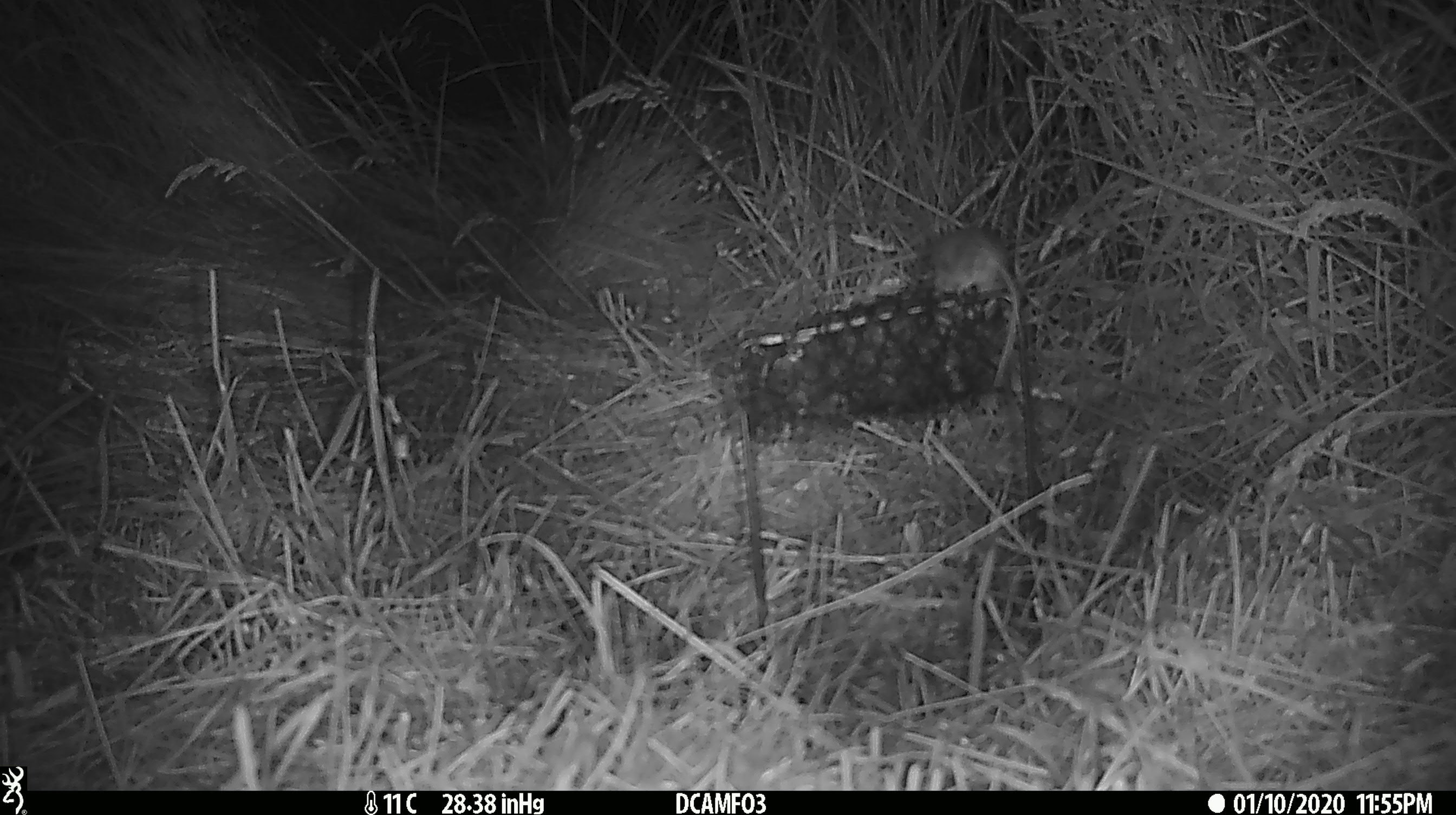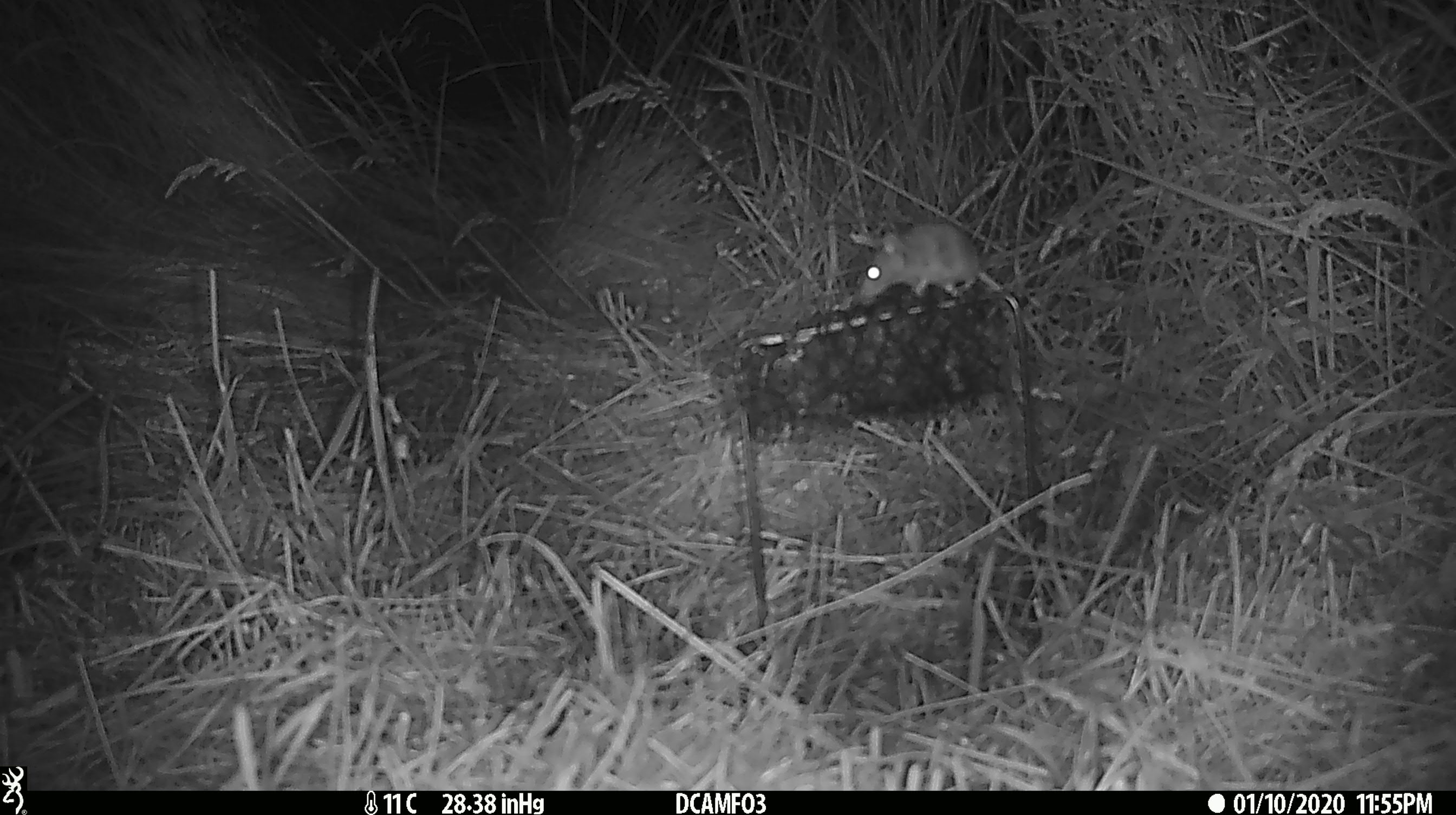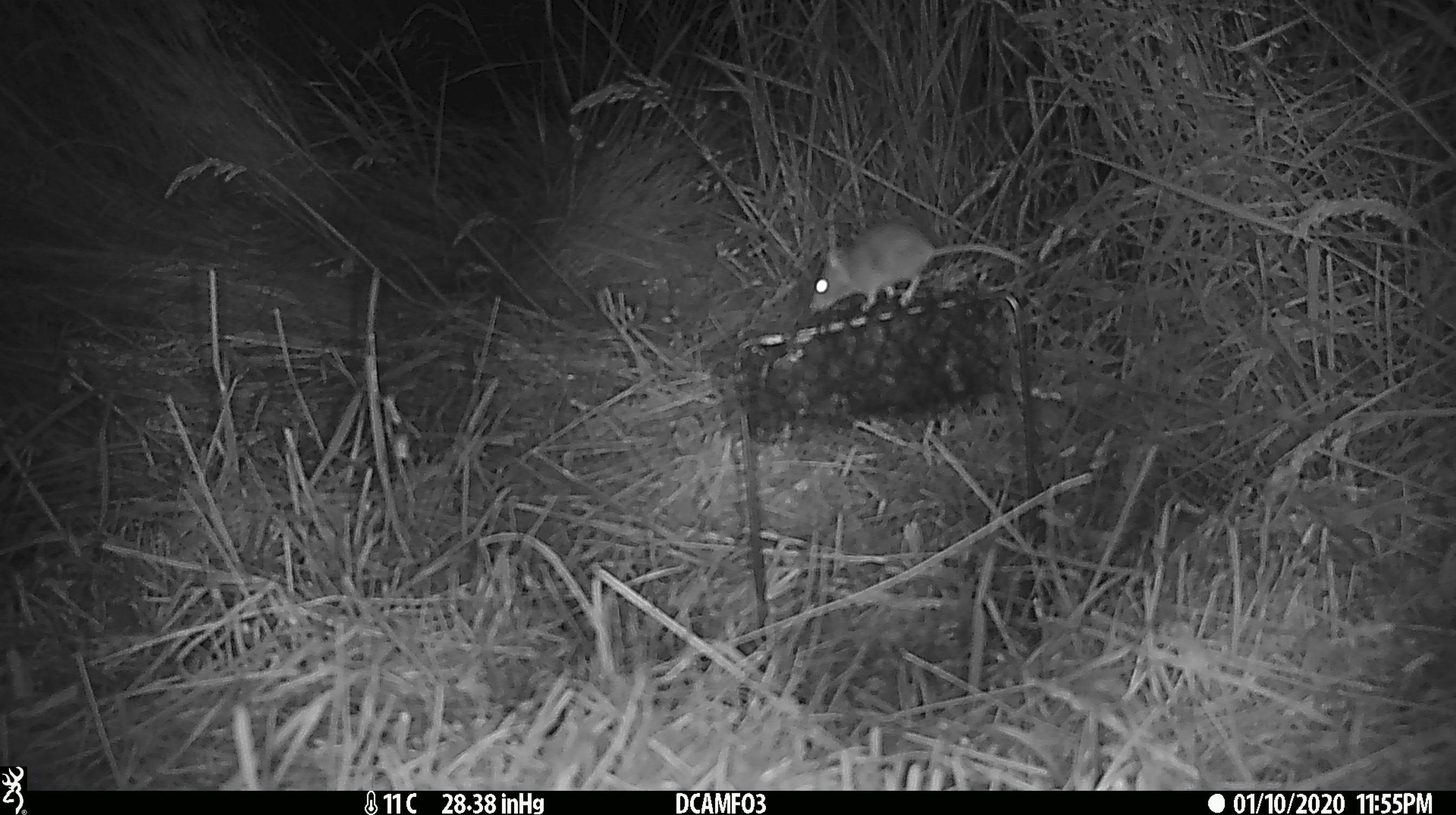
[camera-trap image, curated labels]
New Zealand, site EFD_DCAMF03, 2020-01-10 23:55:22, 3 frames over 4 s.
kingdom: Animalia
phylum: Chordata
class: Mammalia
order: Rodentia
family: Muridae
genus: Mus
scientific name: Mus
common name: mouse